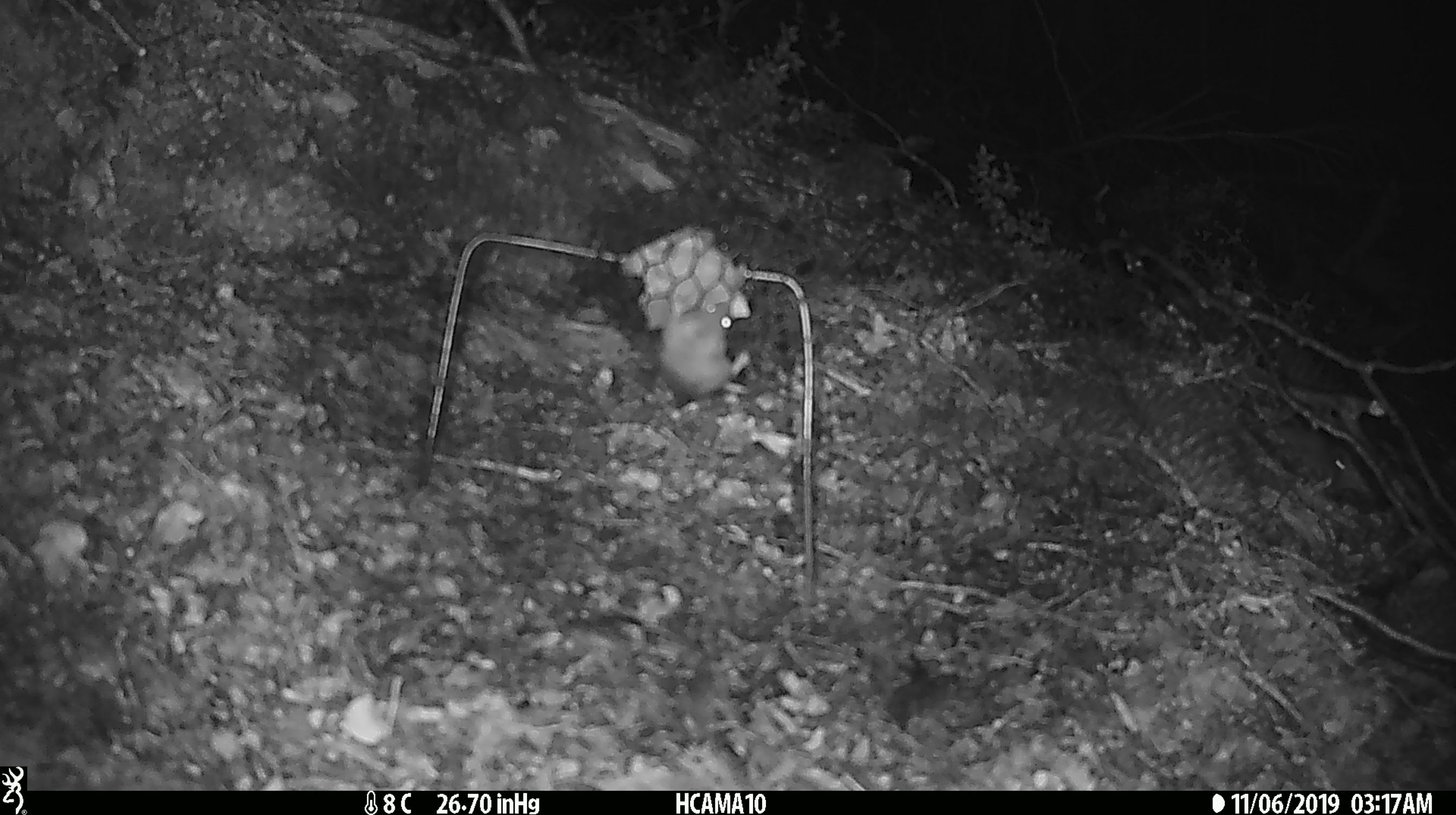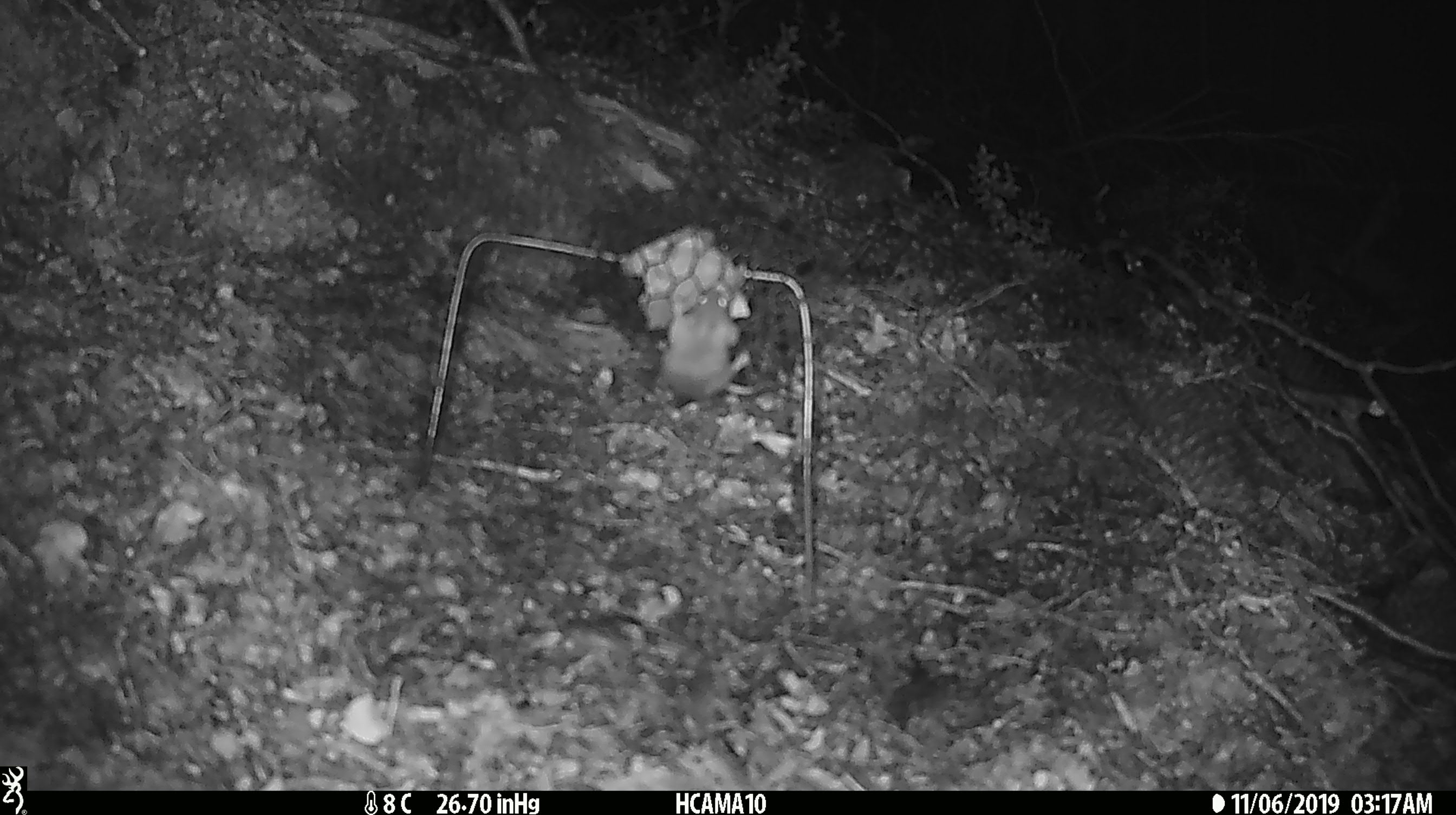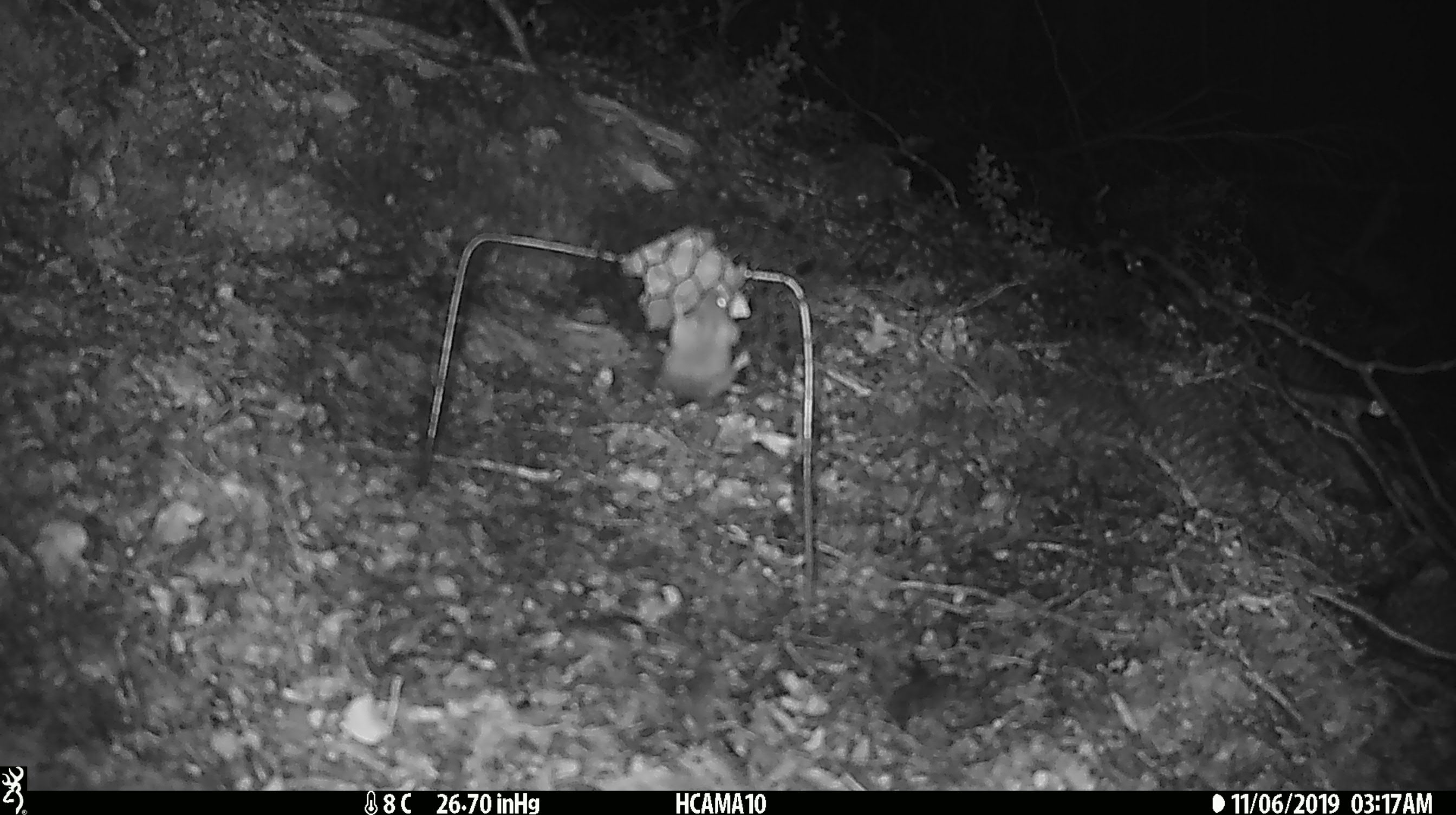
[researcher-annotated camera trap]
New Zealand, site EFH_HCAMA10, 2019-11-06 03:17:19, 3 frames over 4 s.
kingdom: Animalia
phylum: Chordata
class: Mammalia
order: Rodentia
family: Muridae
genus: Mus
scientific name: Mus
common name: mouse